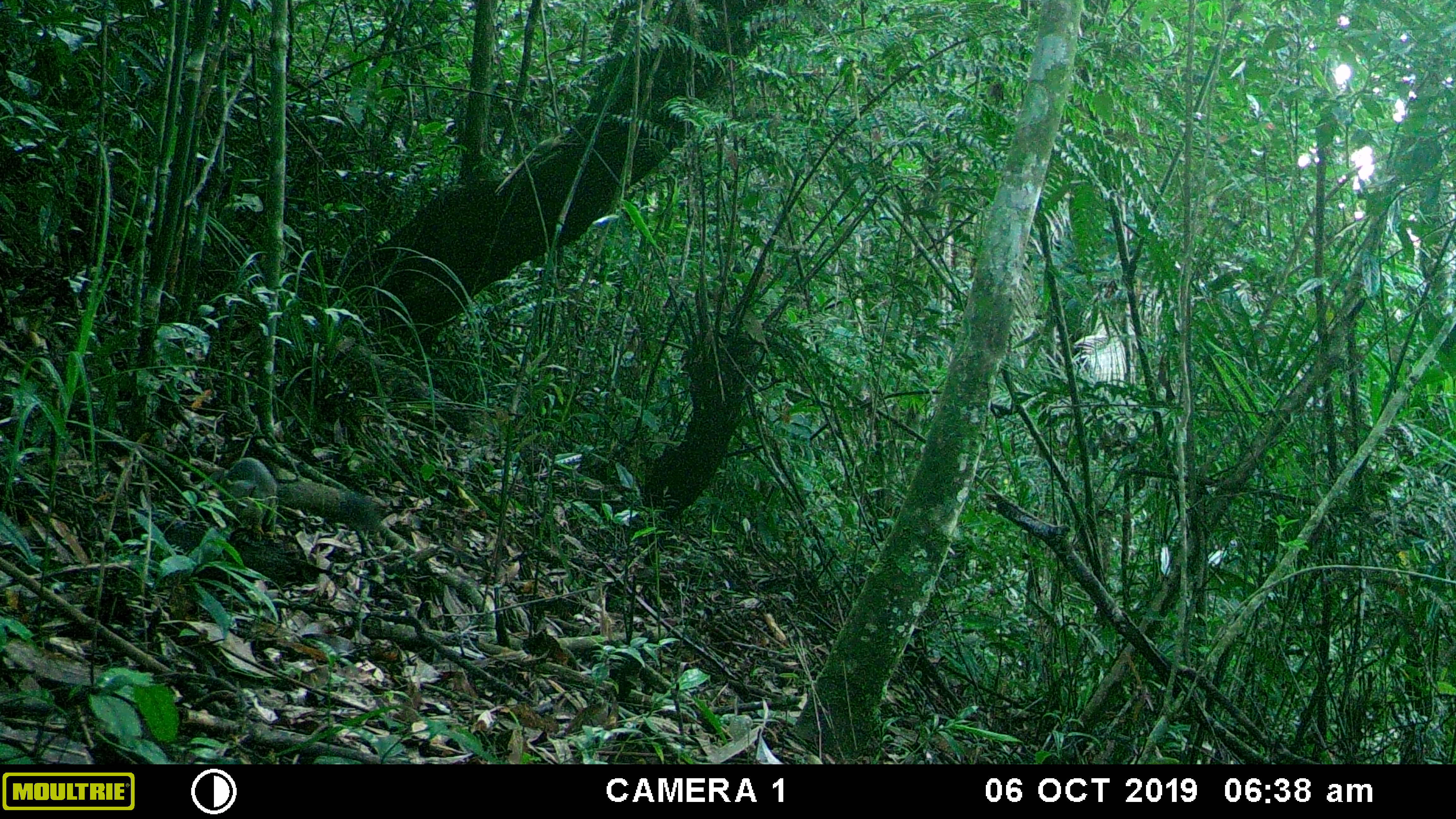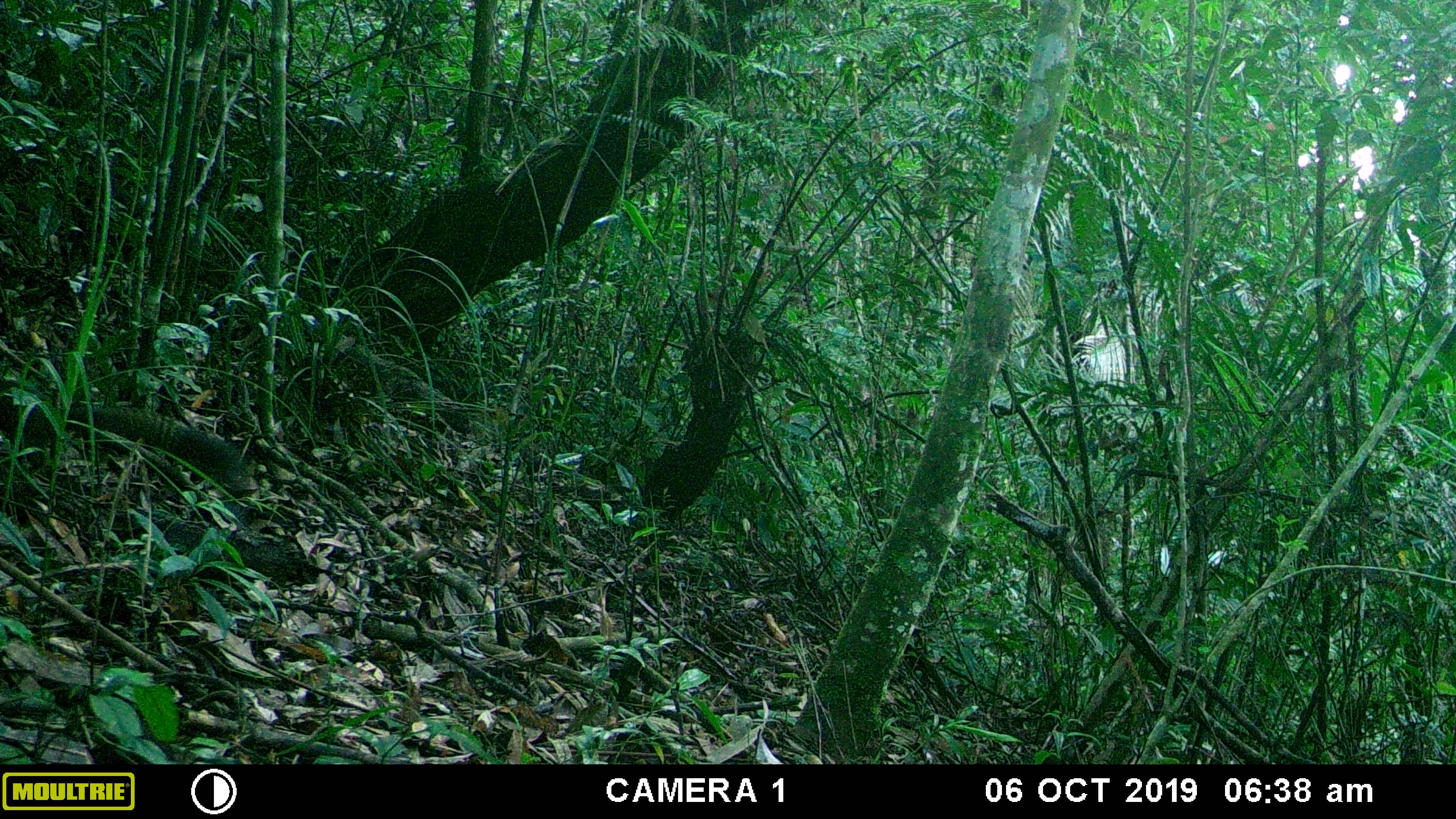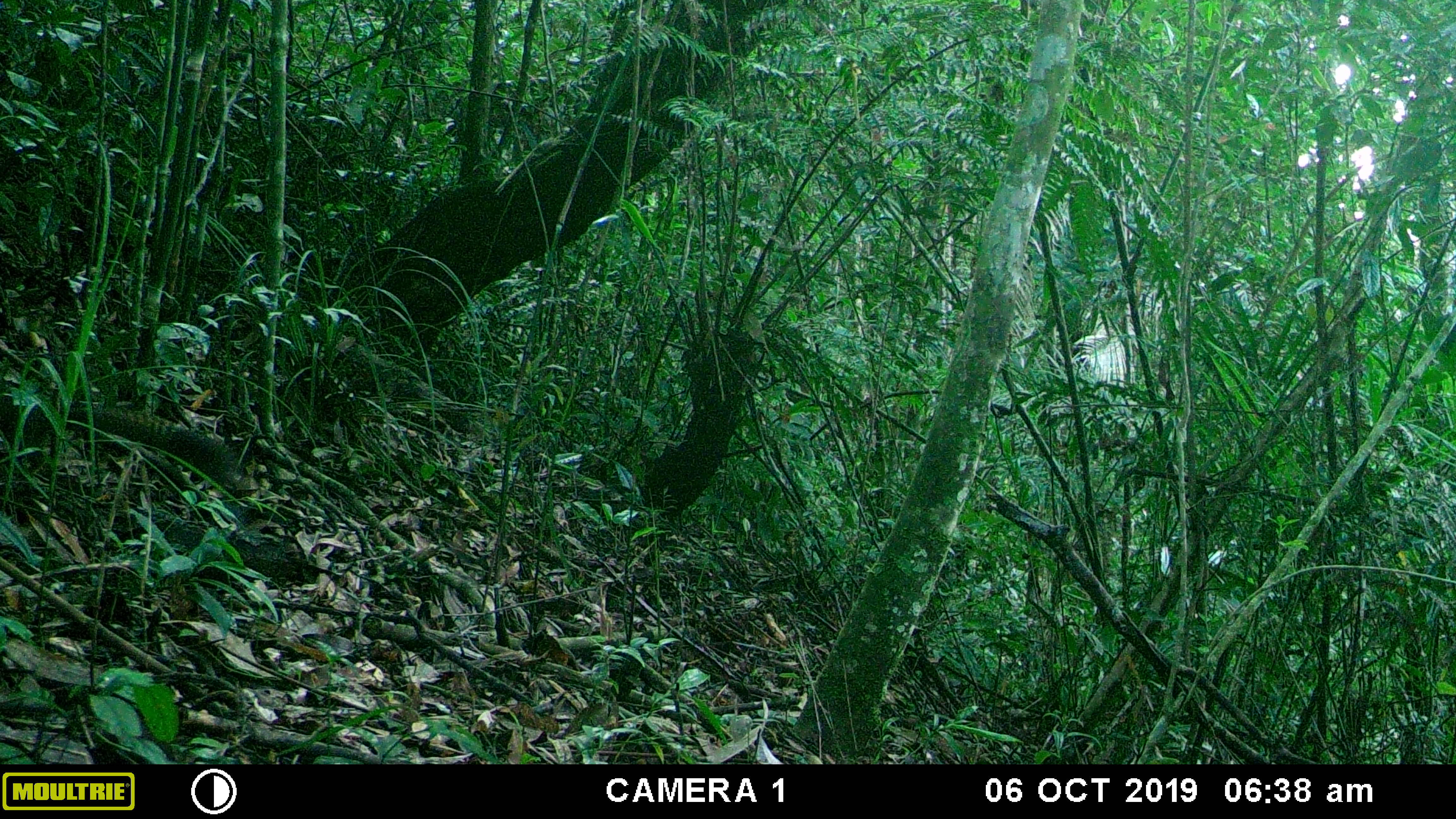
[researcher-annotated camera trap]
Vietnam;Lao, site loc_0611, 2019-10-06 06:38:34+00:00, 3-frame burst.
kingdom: Animalia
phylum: Chordata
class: Mammalia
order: Rodentia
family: Sciuridae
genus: Callosciurus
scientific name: Callosciurus erythraeus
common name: pallas's squirrel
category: pallass squirrel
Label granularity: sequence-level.